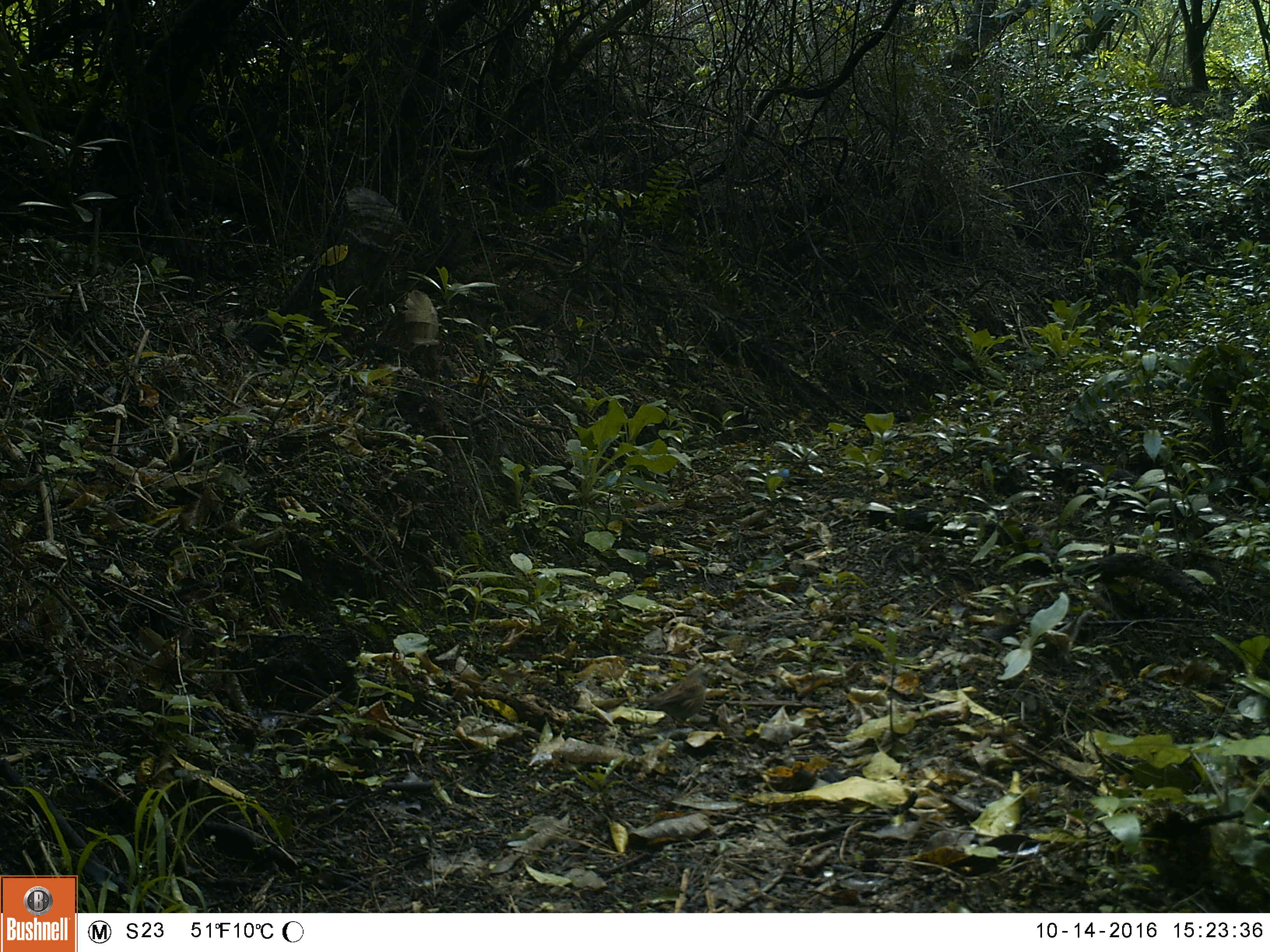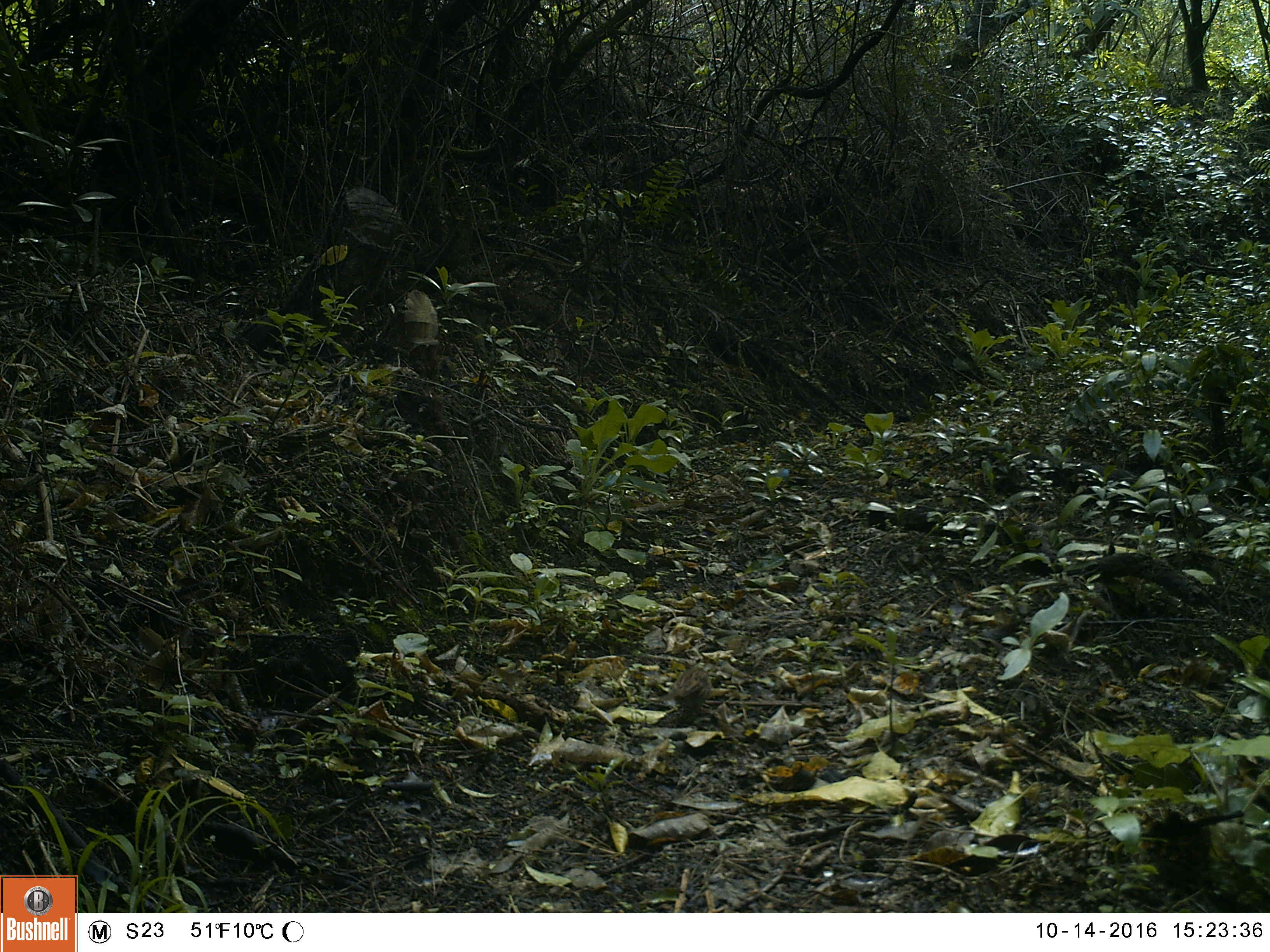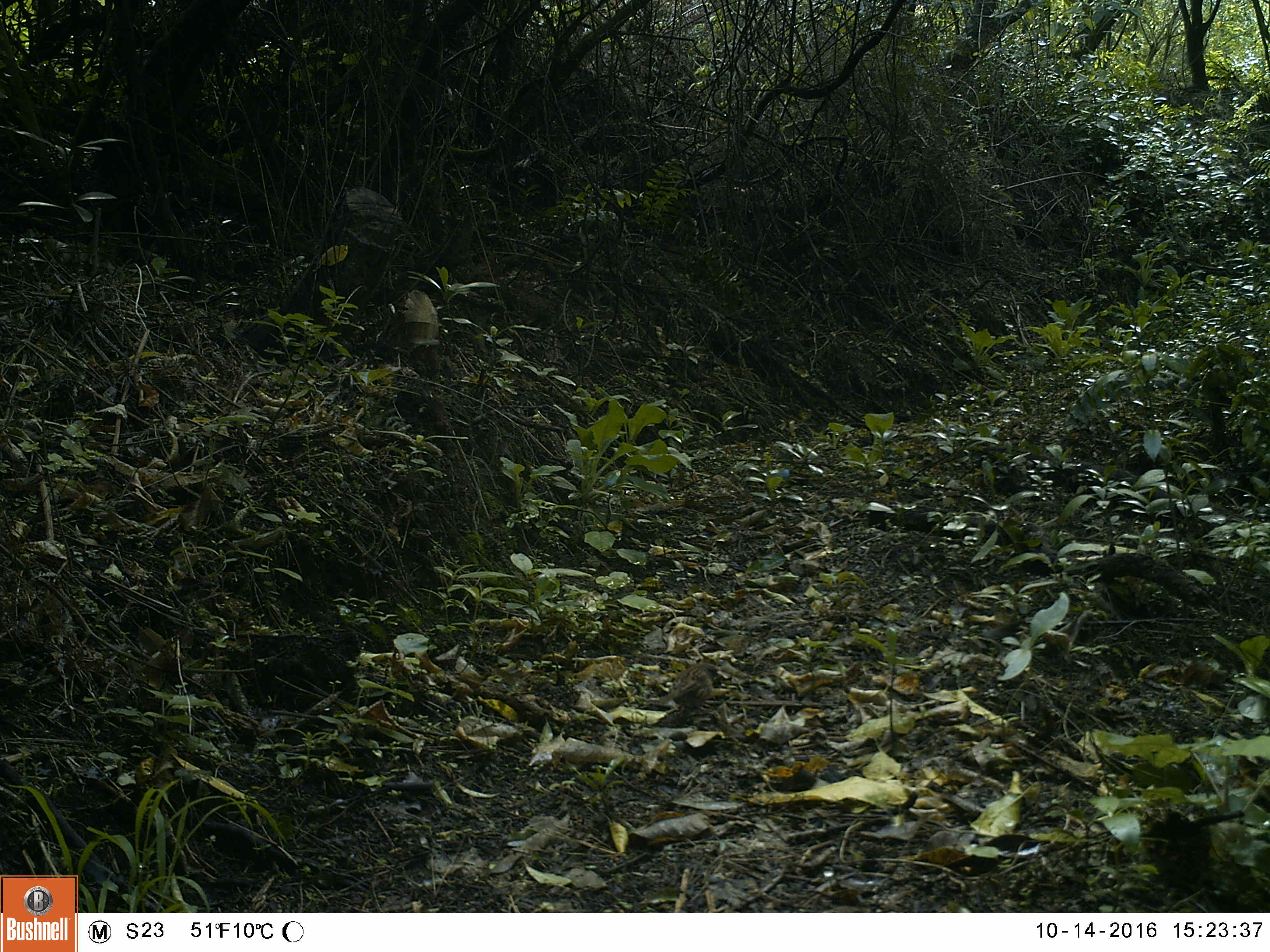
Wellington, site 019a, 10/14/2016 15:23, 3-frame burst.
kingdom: Animalia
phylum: Chordata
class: Aves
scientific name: Aves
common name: bird